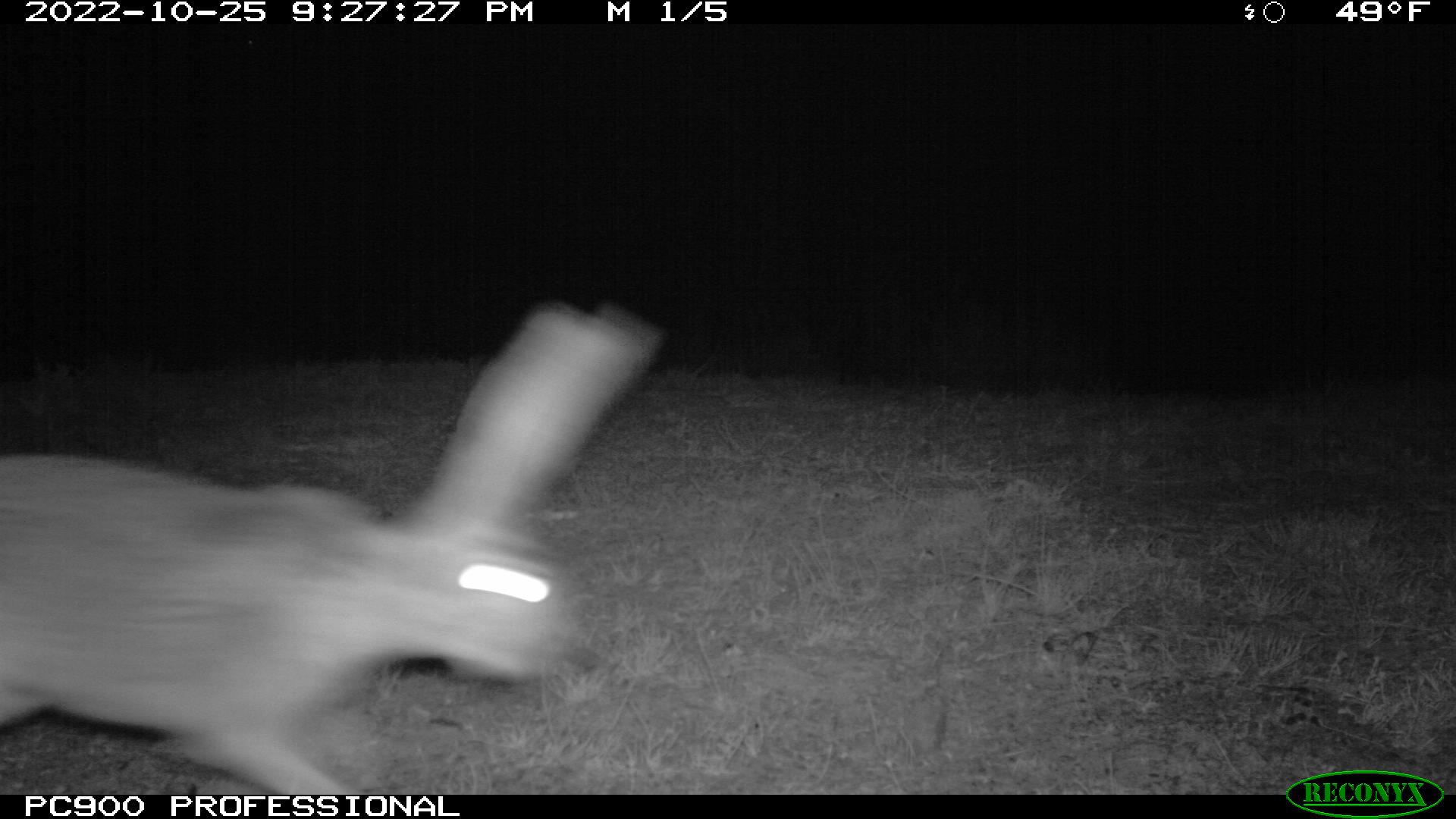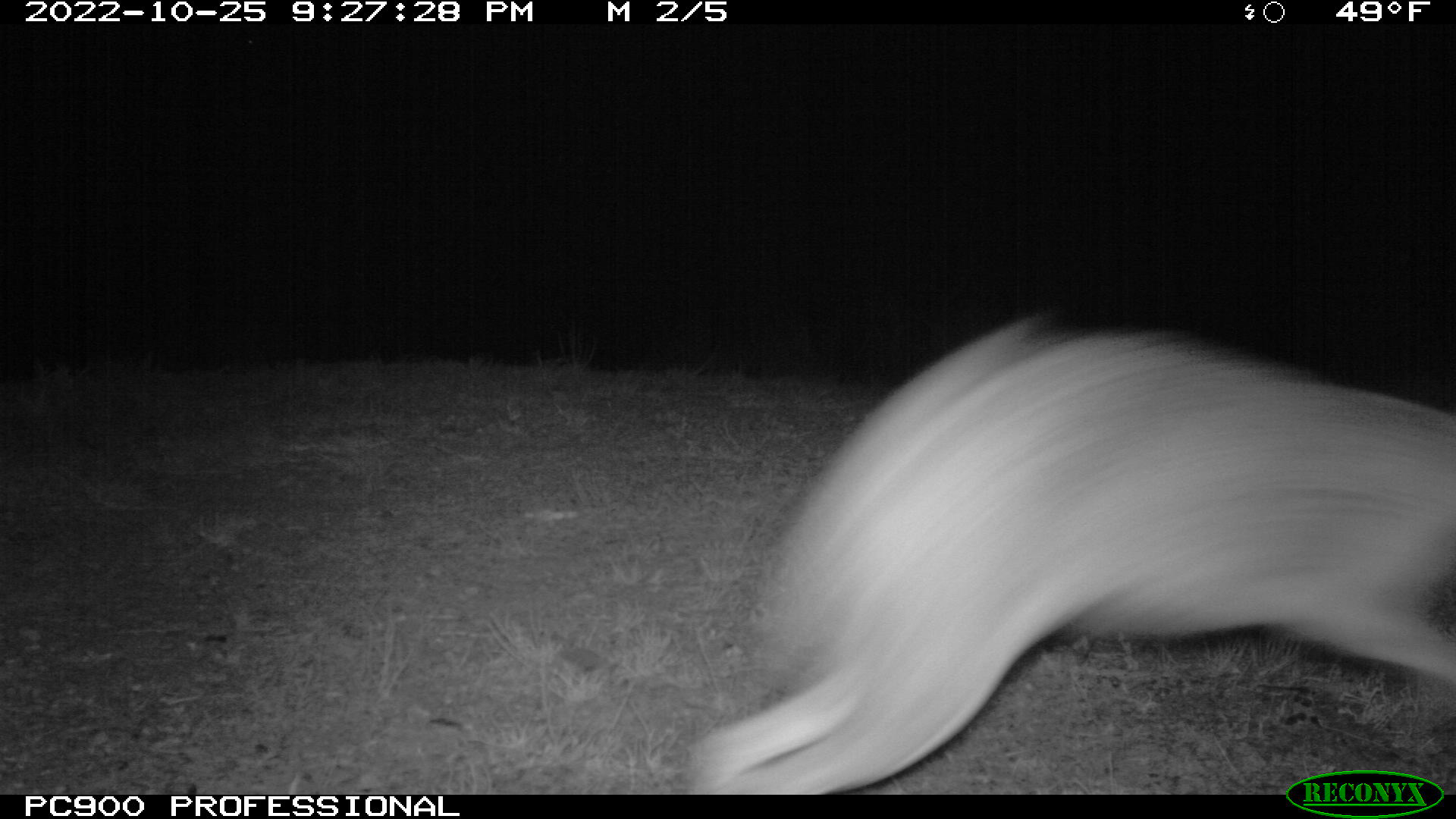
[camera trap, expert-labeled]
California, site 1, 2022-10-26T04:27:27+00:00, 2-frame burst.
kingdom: Animalia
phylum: Chordata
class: Mammalia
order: Lagomorpha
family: Leporidae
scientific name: Leporidae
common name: rabbit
Rabbit (Leporidae).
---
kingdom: Animalia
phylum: Chordata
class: Mammalia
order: Lagomorpha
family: Leporidae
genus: Lepus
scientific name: Lepus californicus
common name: black-tailed jackrabbit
Black-tailed jackrabbit (Lepus californicus).